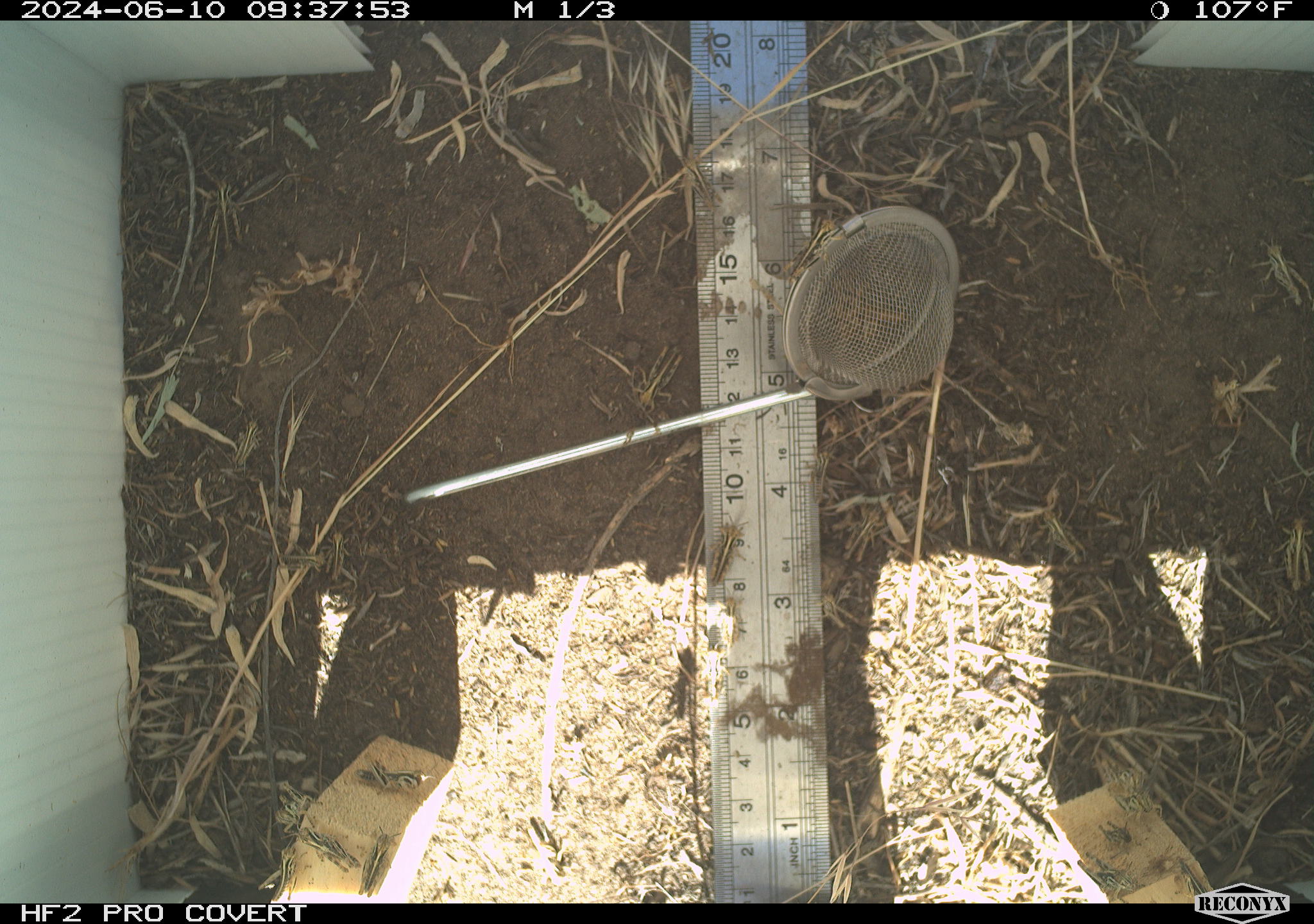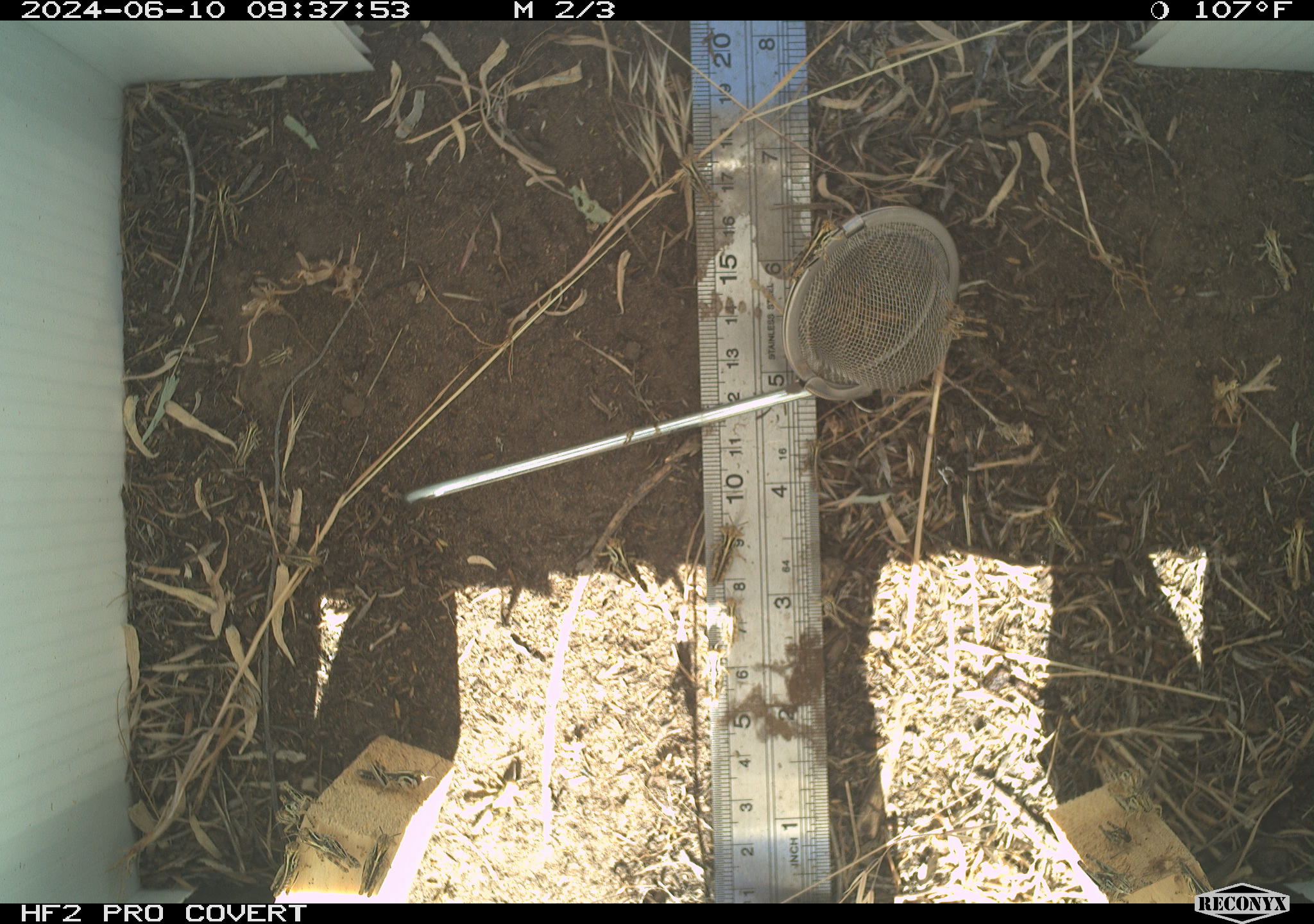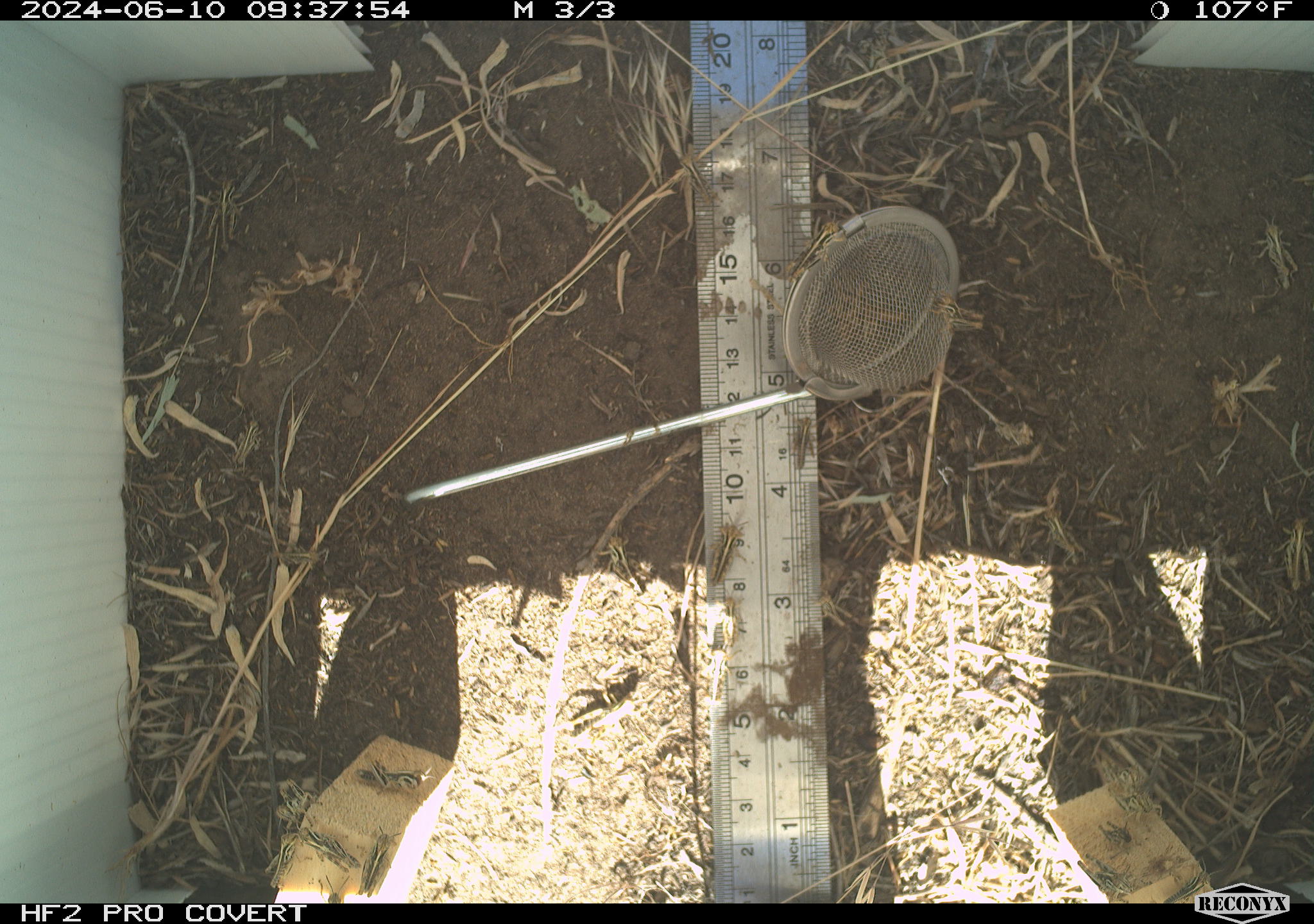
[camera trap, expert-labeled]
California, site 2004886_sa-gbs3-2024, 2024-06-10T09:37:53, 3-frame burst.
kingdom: Animalia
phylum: Arthropoda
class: Insecta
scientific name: Insecta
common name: insect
Insect (Insecta).